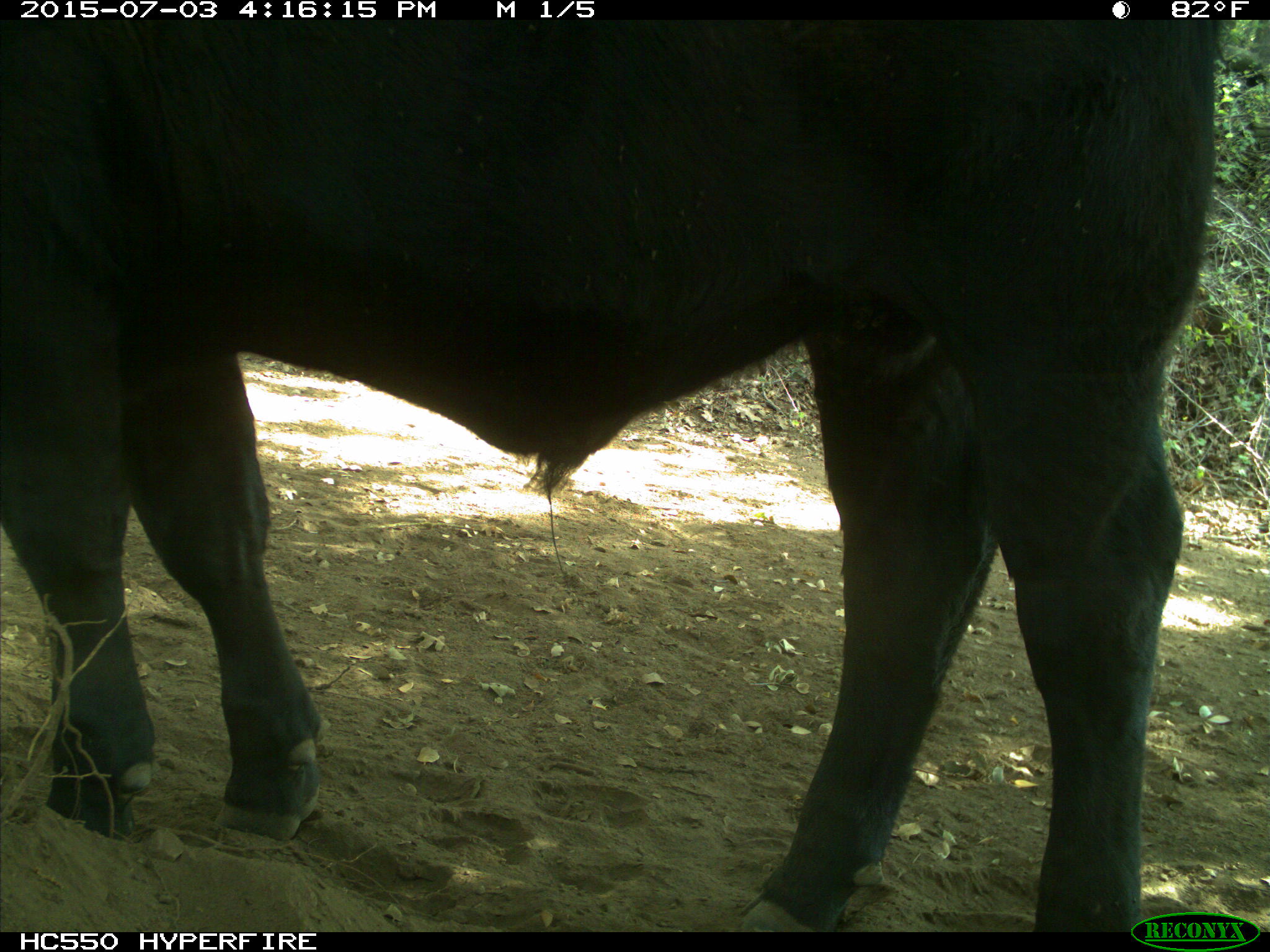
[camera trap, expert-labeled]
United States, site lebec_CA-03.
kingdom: Animalia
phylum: Chordata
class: Mammalia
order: Artiodactyla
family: Bovidae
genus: Bos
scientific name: Bos taurus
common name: domestic cow